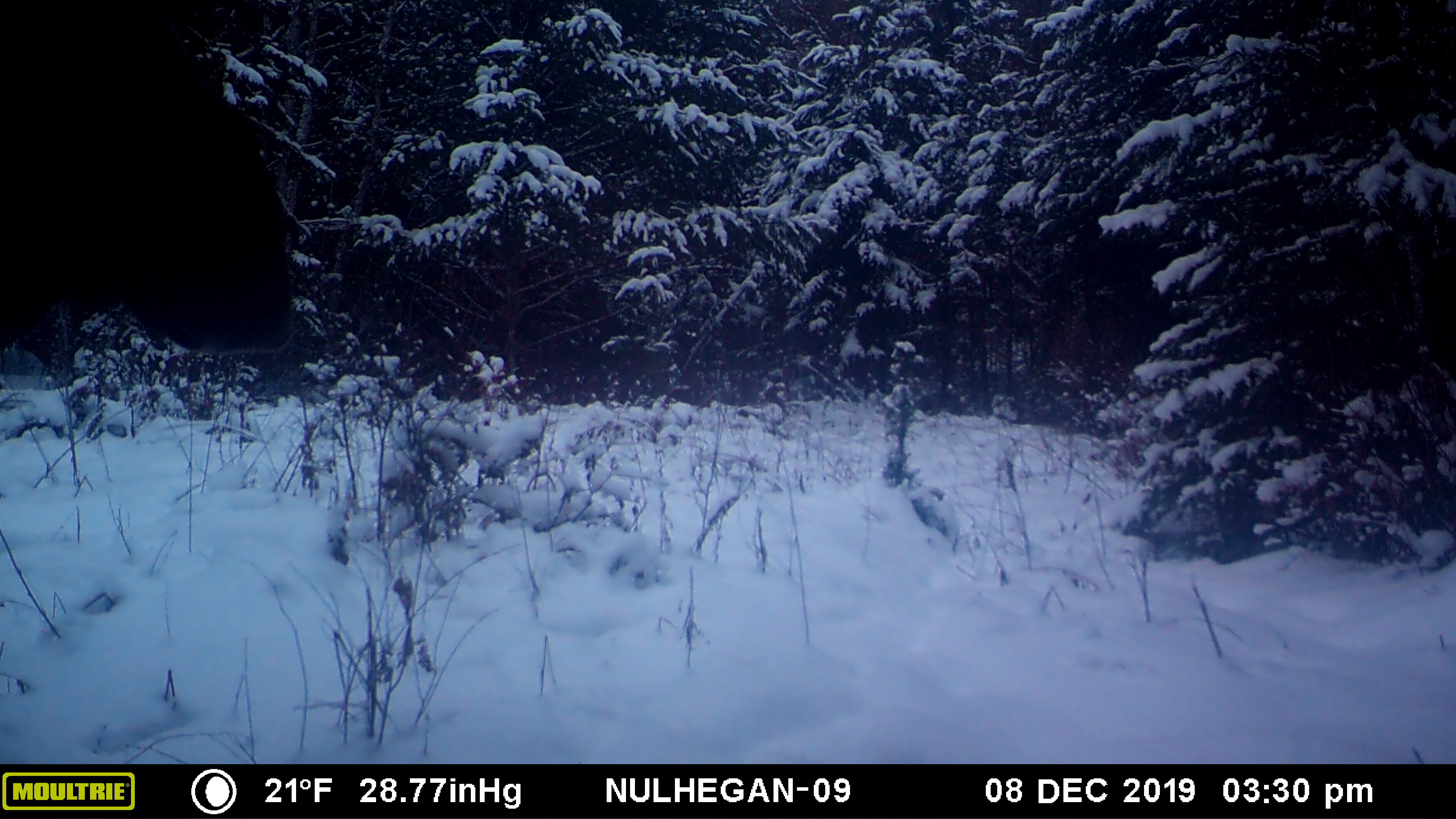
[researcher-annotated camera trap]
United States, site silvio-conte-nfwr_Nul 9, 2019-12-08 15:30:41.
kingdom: Animalia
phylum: Chordata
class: Mammalia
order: Artiodactyla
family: Cervidae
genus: Alces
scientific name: Alces alces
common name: moose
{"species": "moose (Alces alces)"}